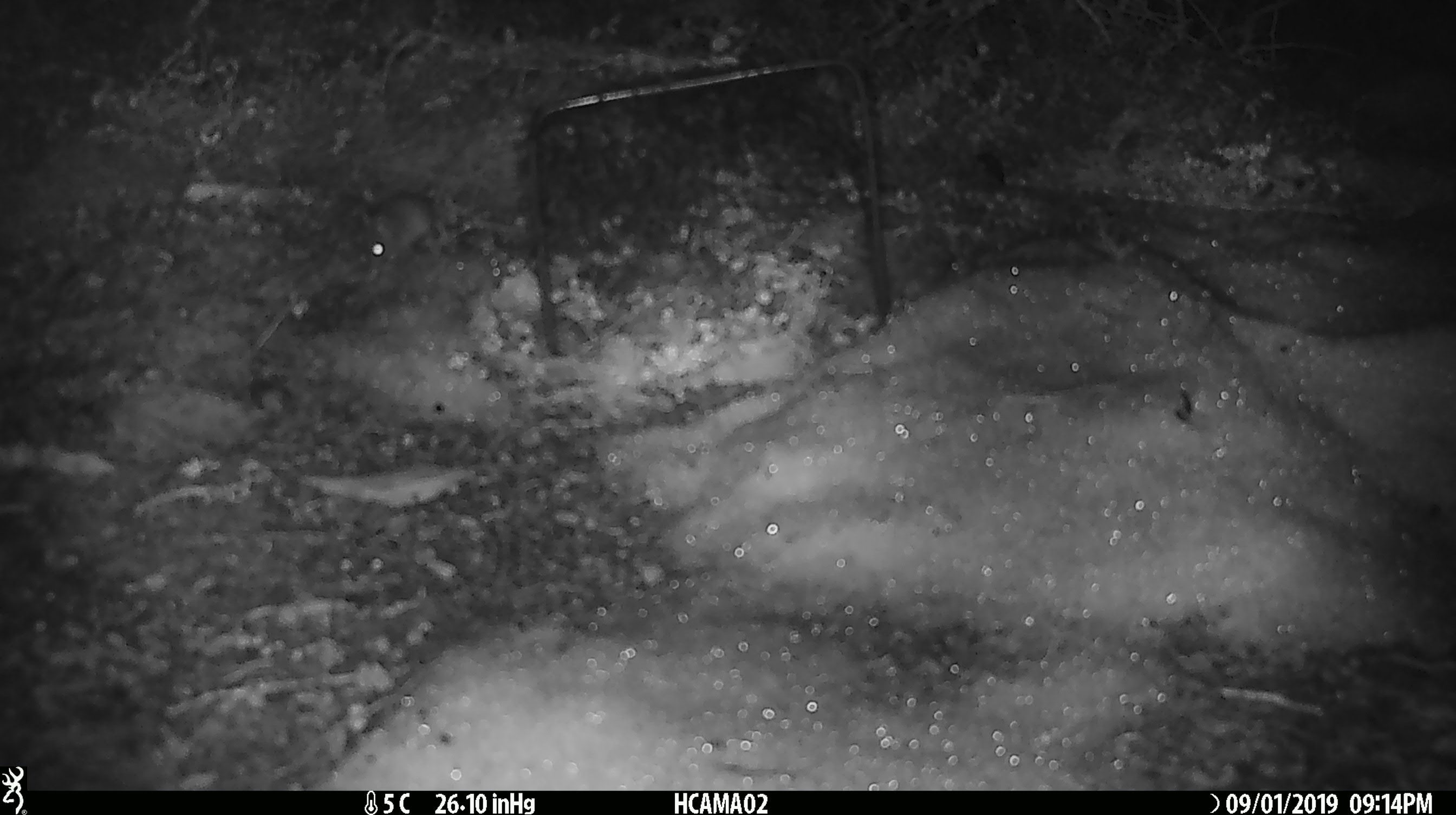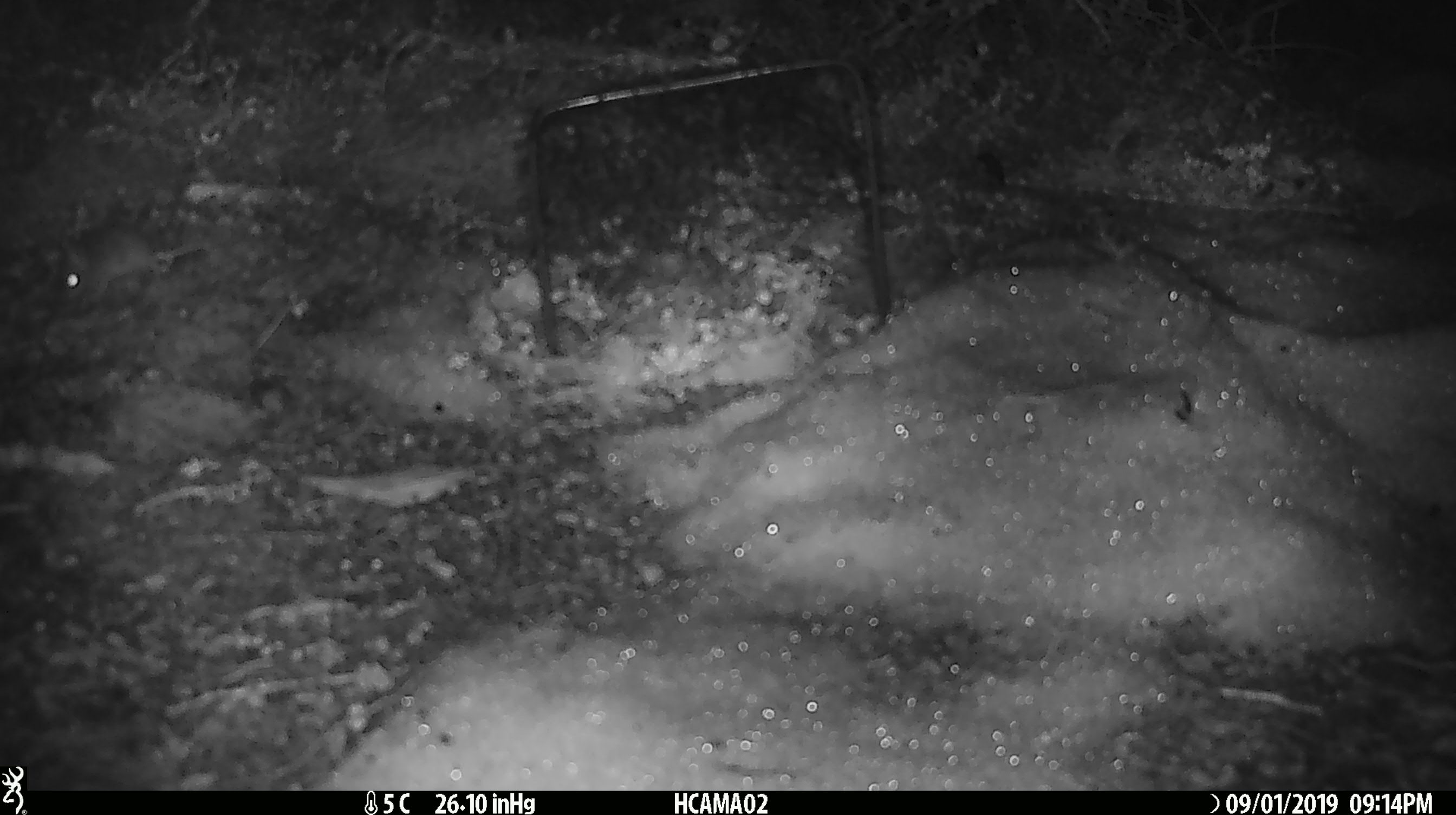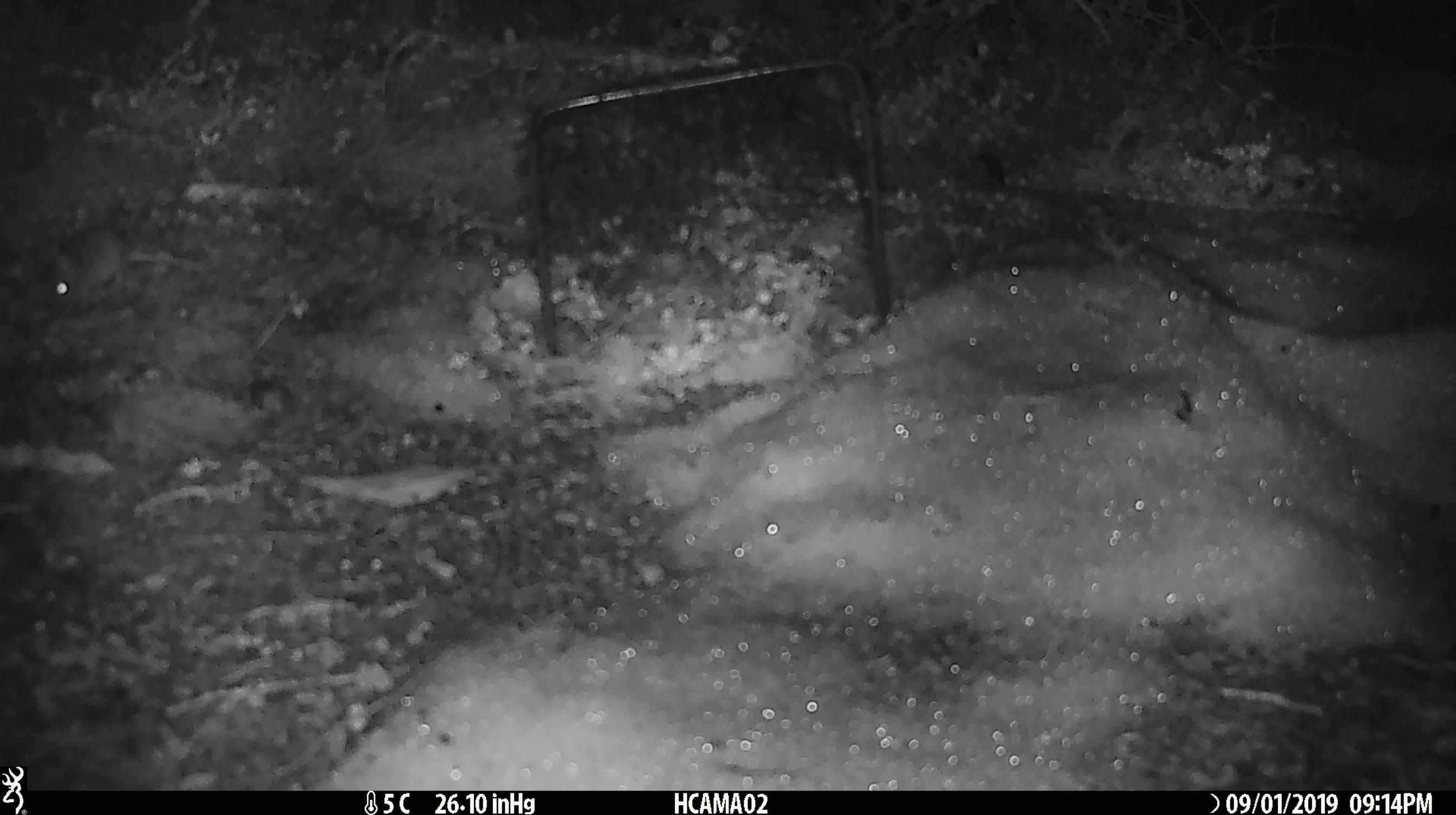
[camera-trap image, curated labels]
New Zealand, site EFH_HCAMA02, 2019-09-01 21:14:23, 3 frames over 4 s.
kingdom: Animalia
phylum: Chordata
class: Mammalia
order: Rodentia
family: Muridae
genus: Mus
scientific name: Mus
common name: mouse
Mouse (Mus).